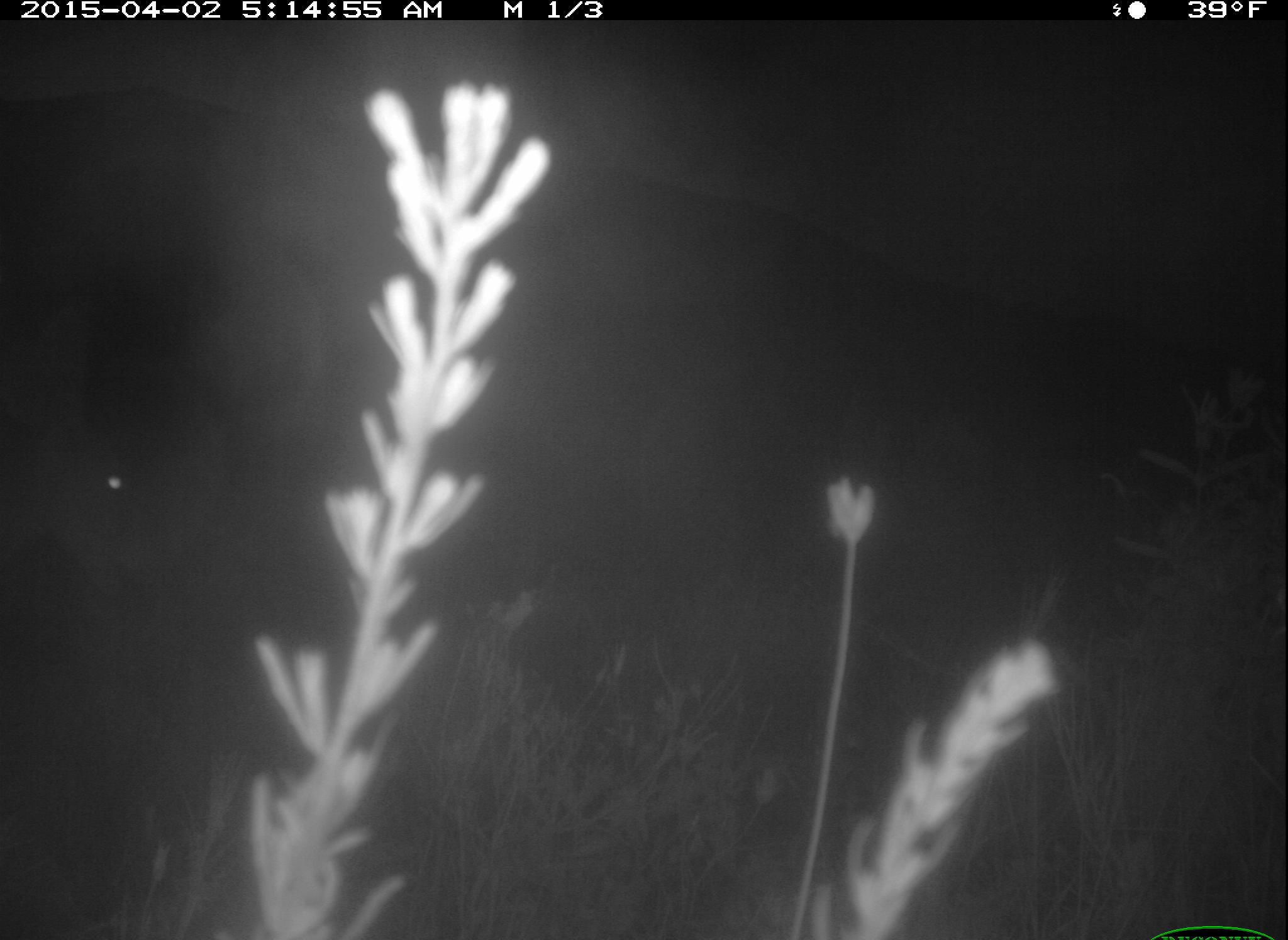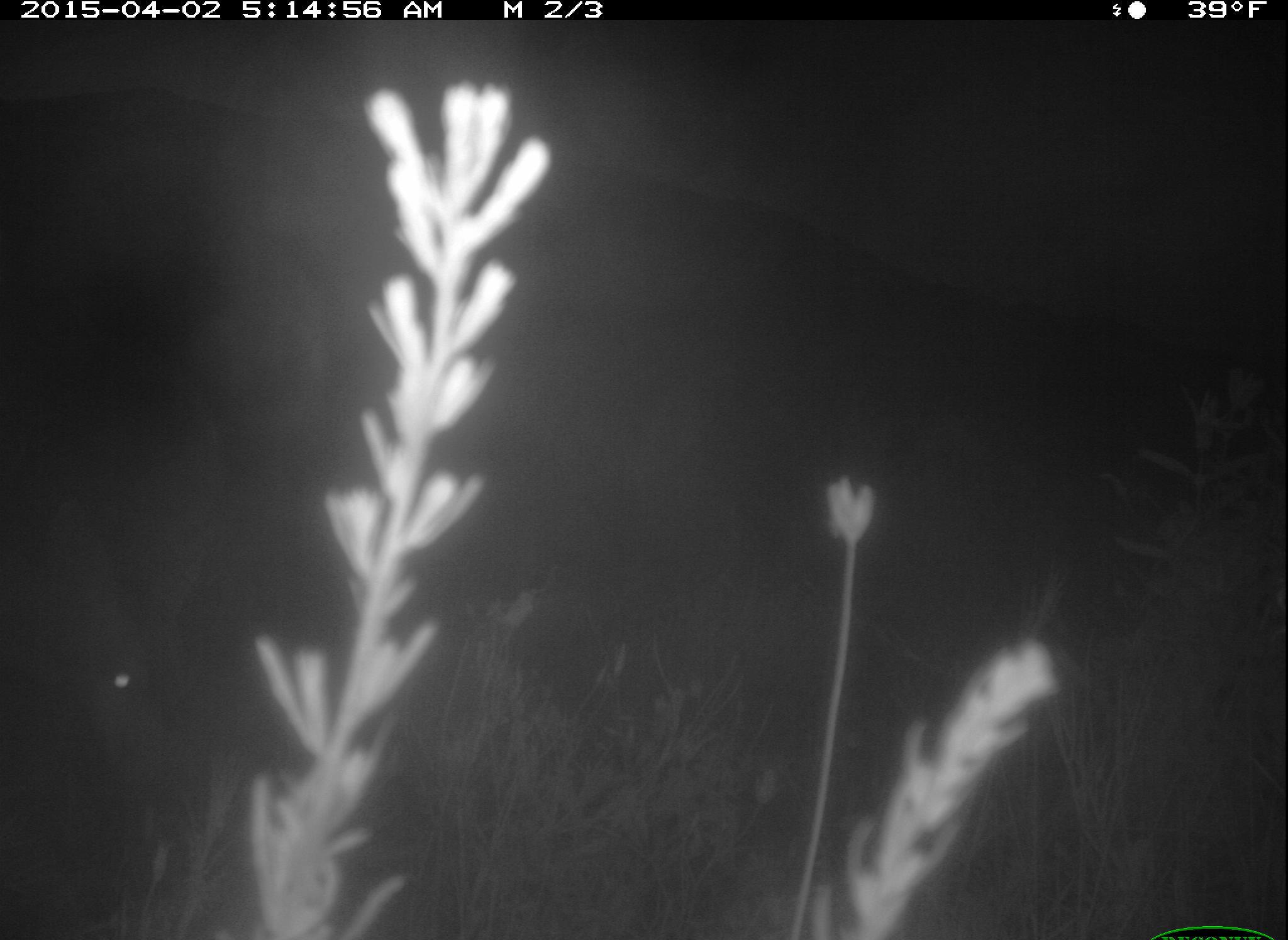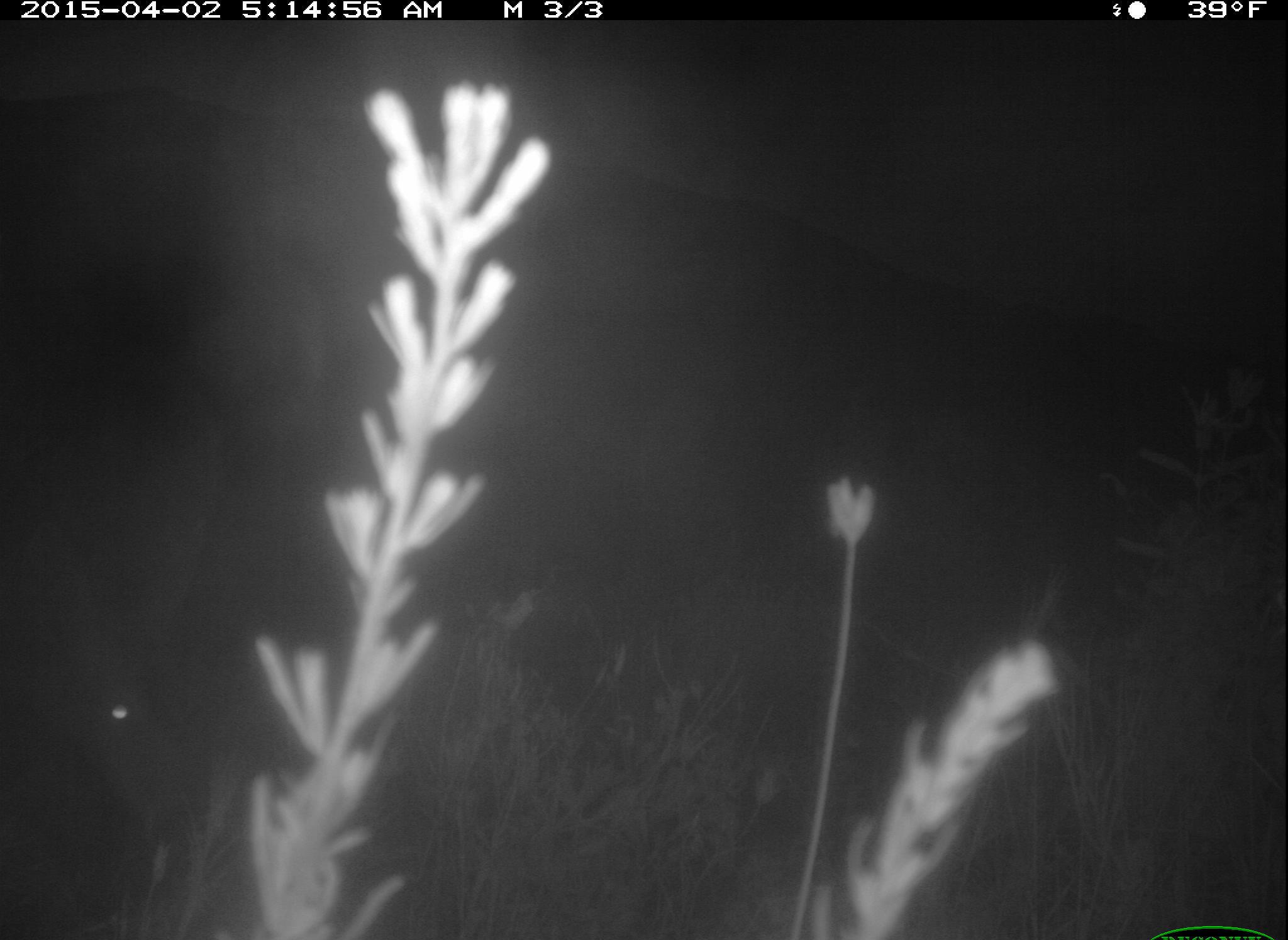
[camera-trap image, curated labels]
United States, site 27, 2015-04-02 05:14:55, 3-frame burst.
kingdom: Animalia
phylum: Chordata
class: Mammalia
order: Artiodactyla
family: Cervidae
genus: Odocoileus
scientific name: Odocoileus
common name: deer